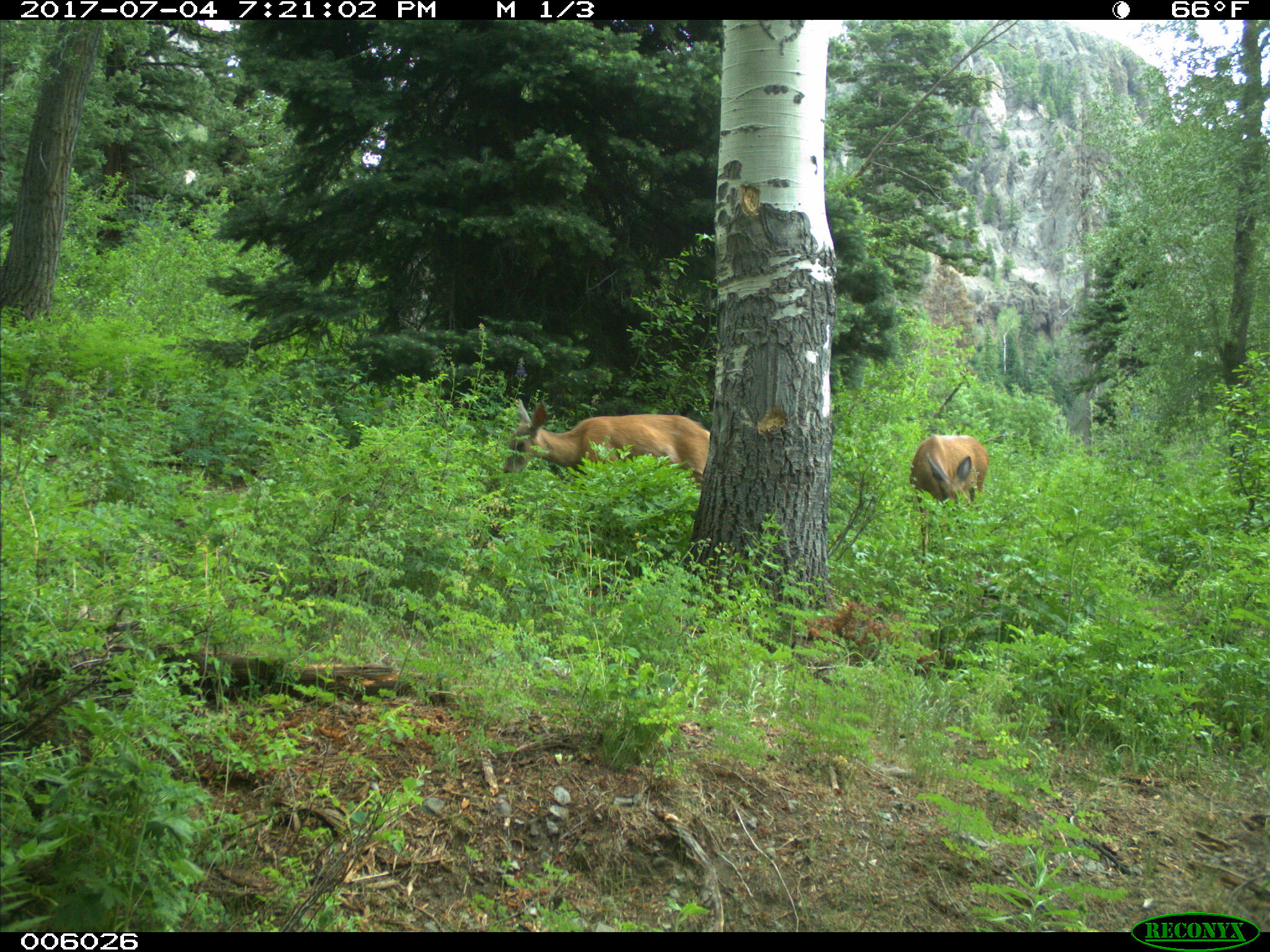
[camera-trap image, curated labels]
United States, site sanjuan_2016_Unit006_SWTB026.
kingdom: Animalia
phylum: Chordata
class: Mammalia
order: Artiodactyla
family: Cervidae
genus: Odocoileus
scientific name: Odocoileus hemionus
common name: mule deer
Odocoileus hemionus (mule deer).